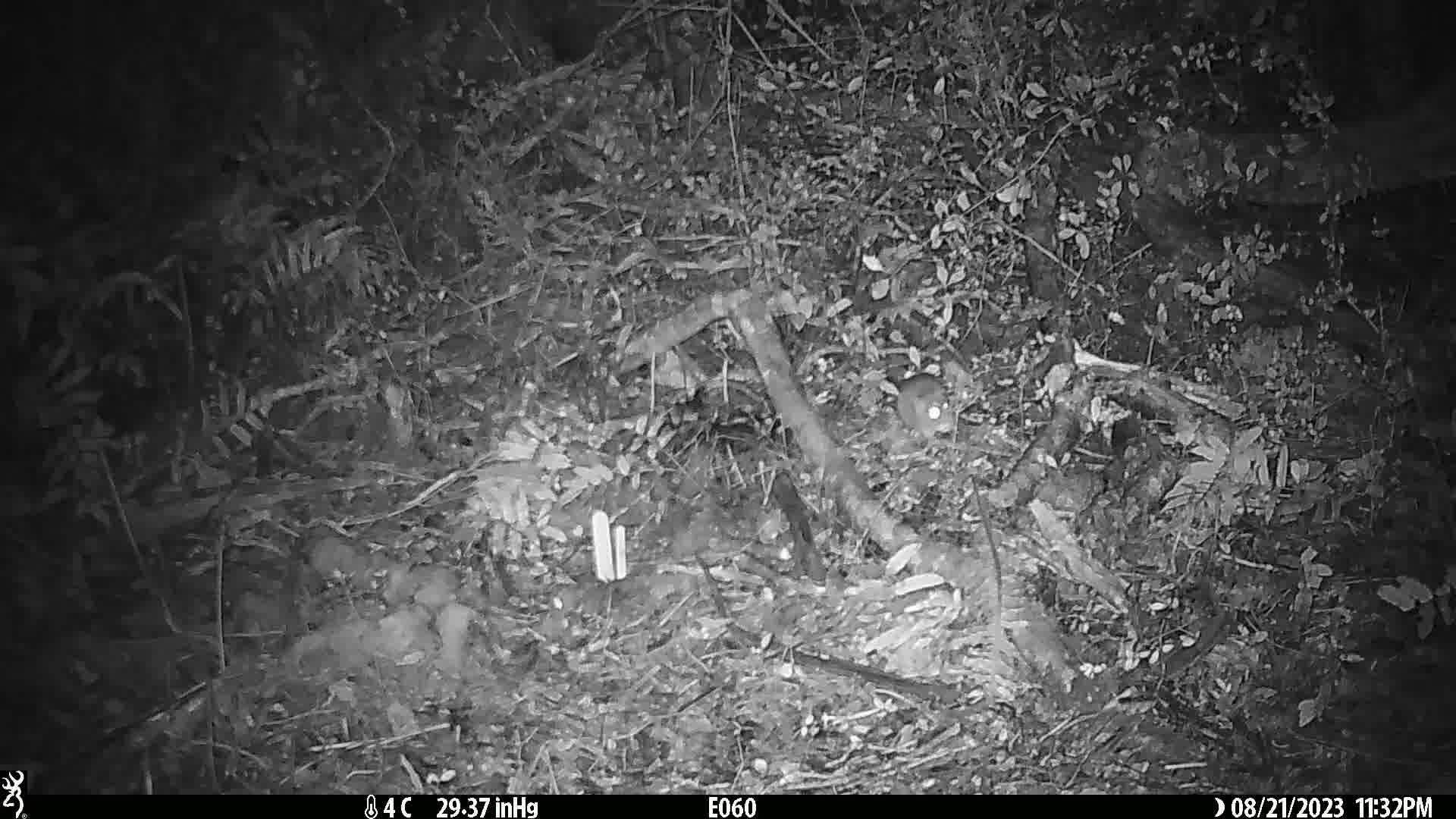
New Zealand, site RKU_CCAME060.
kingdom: Animalia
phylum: Chordata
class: Mammalia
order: Rodentia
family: Muridae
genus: Rattus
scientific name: Rattus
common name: rat